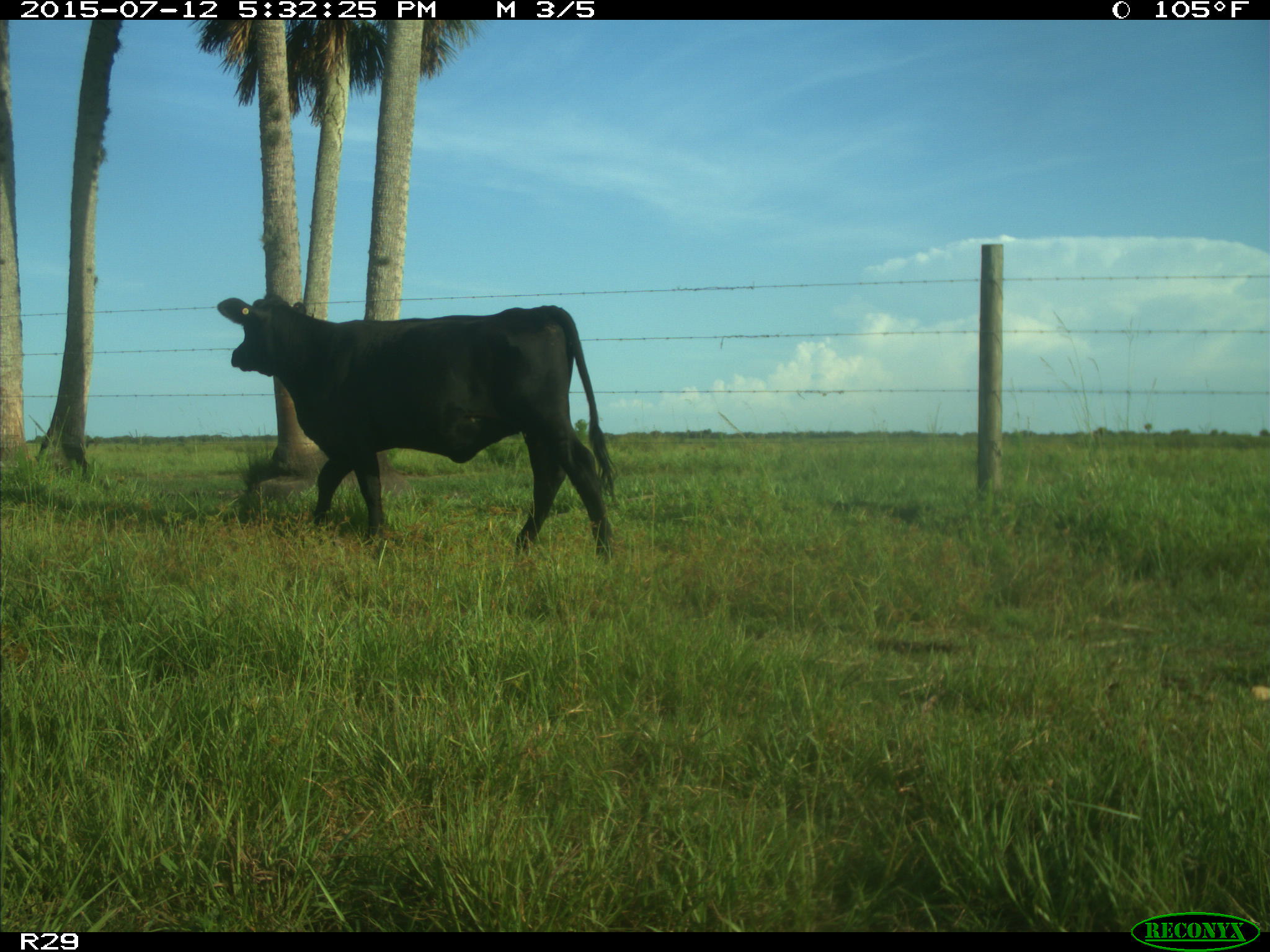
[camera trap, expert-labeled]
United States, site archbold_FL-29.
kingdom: Animalia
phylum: Chordata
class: Mammalia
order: Artiodactyla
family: Bovidae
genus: Bos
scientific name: Bos taurus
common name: domestic cow